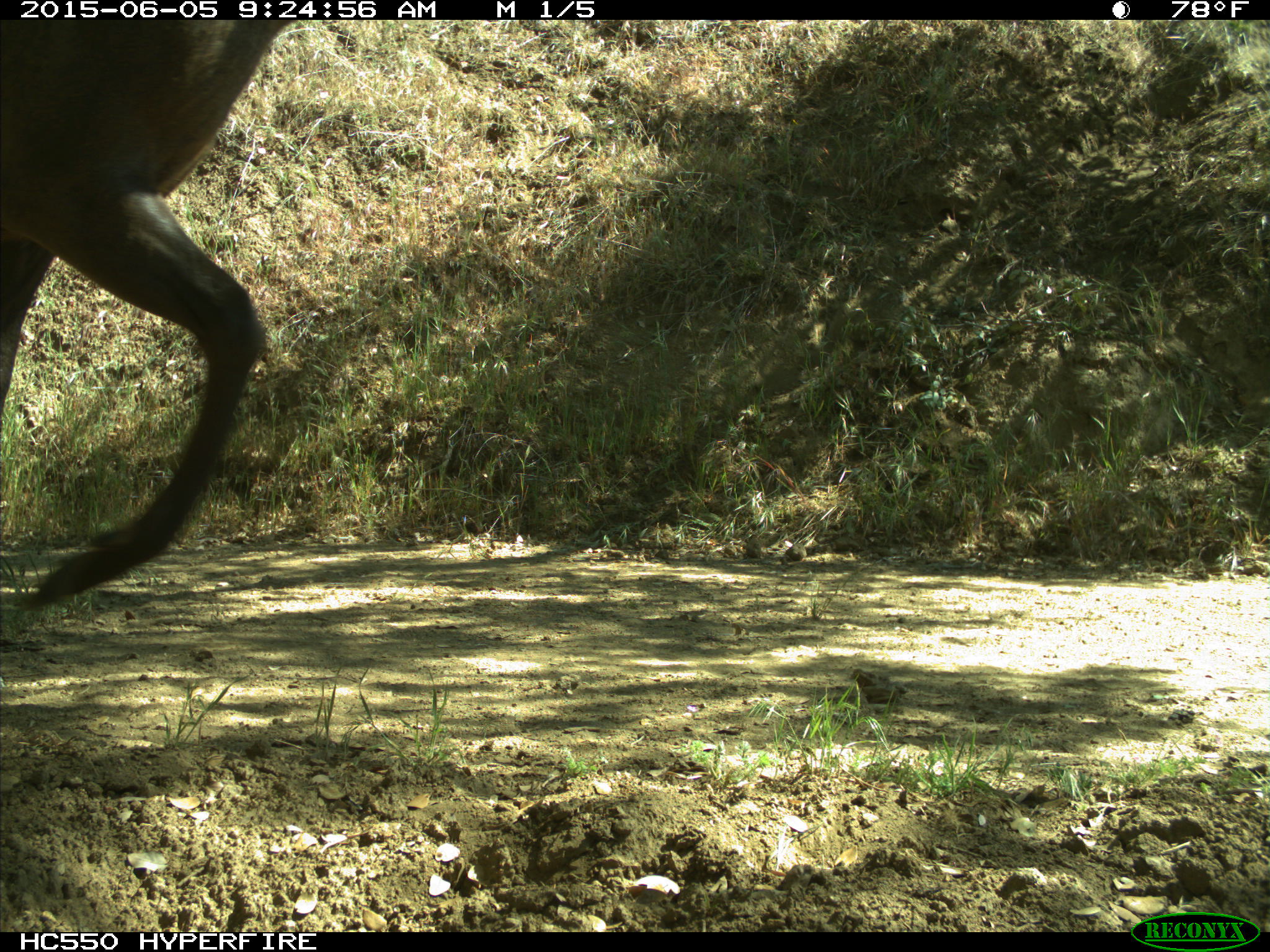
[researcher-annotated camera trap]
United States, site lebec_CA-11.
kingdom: Animalia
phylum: Chordata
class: Mammalia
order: Artiodactyla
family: Cervidae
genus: Cervus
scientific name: Cervus canadensis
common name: elk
Cervus canadensis (elk).